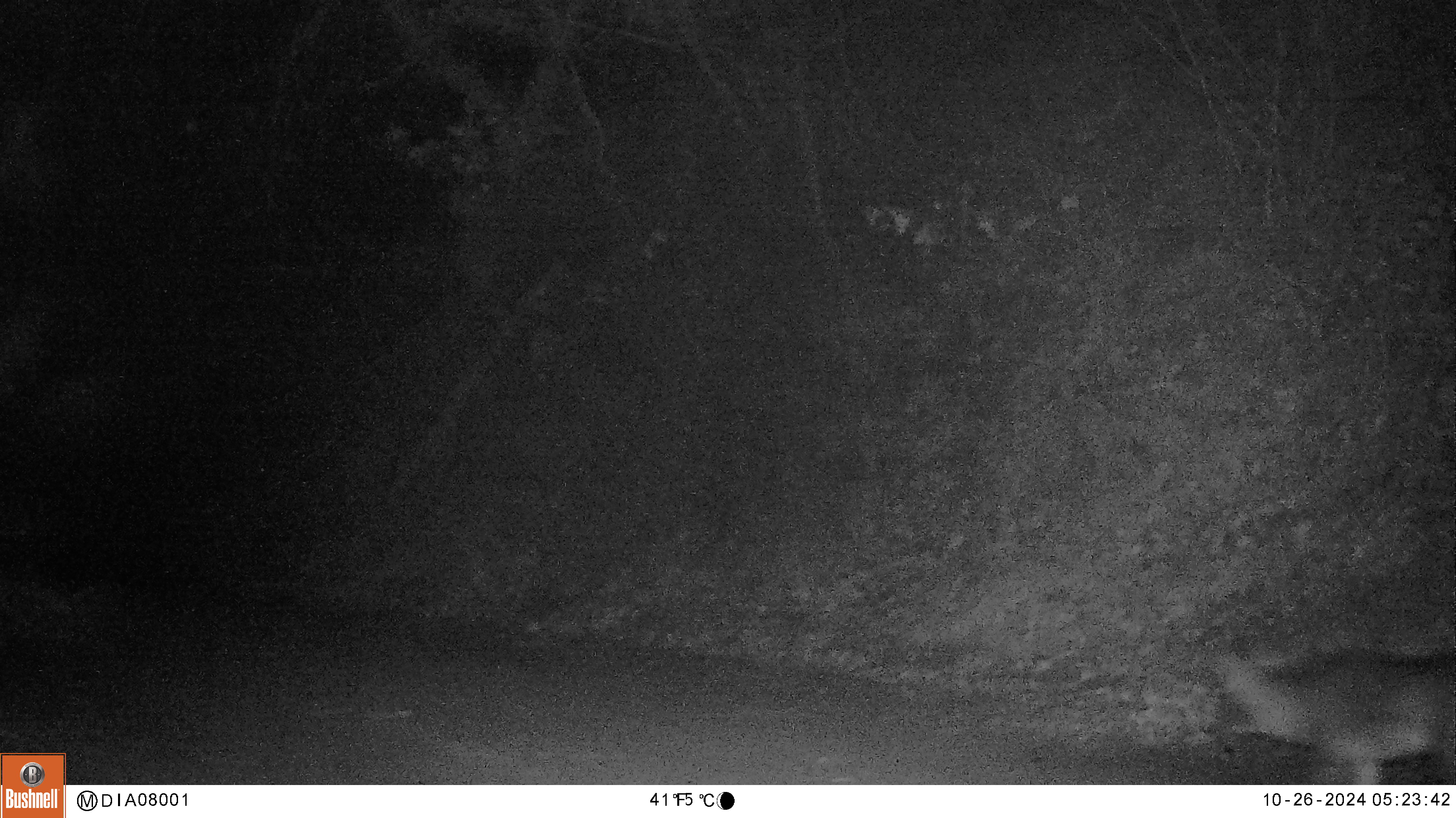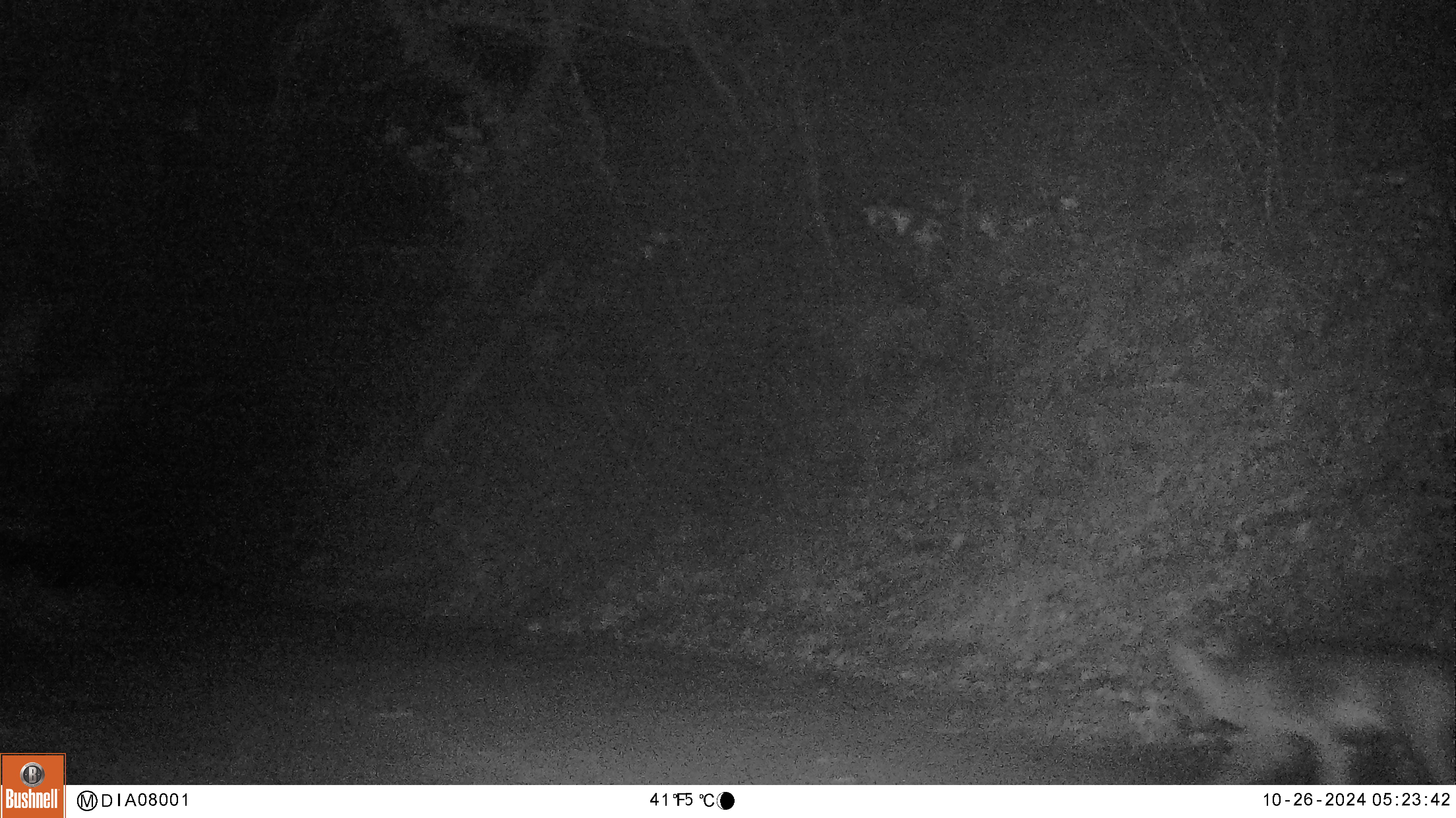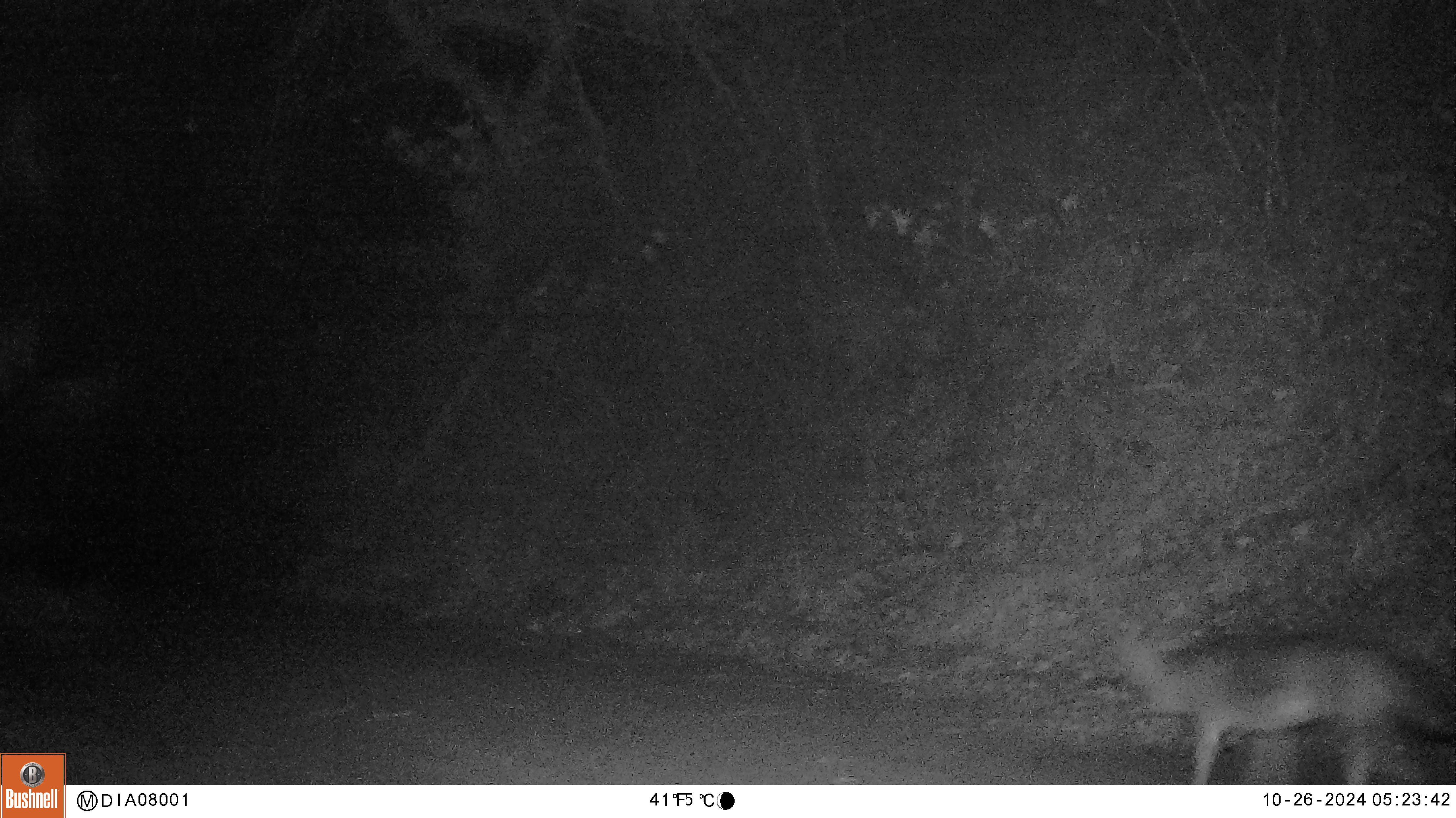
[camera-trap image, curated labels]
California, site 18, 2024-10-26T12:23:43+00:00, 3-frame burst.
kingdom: Animalia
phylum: Chordata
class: Mammalia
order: Carnivora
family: Canidae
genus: Canis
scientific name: Canis latrans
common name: coyote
Coyote (Canis latrans).